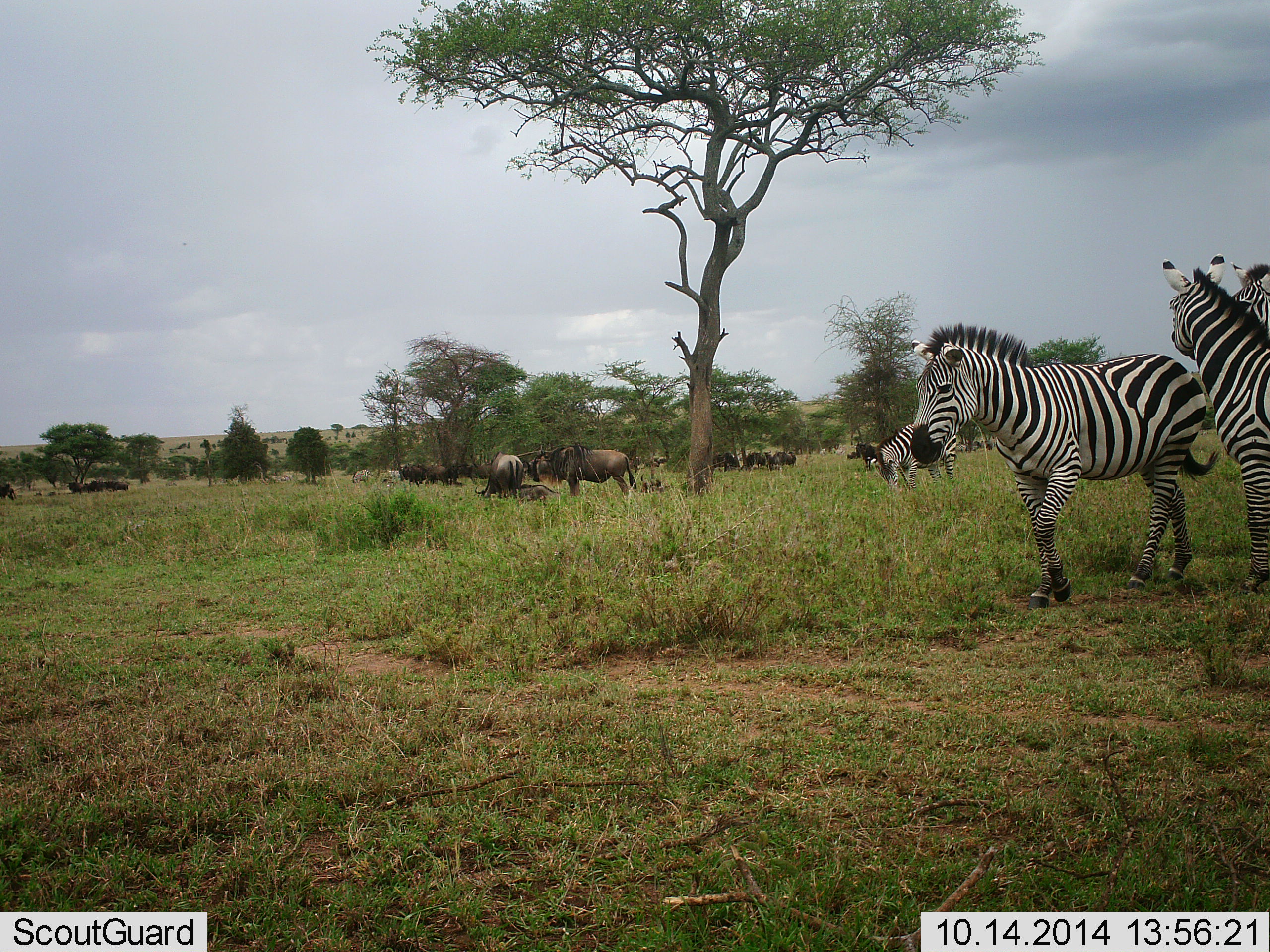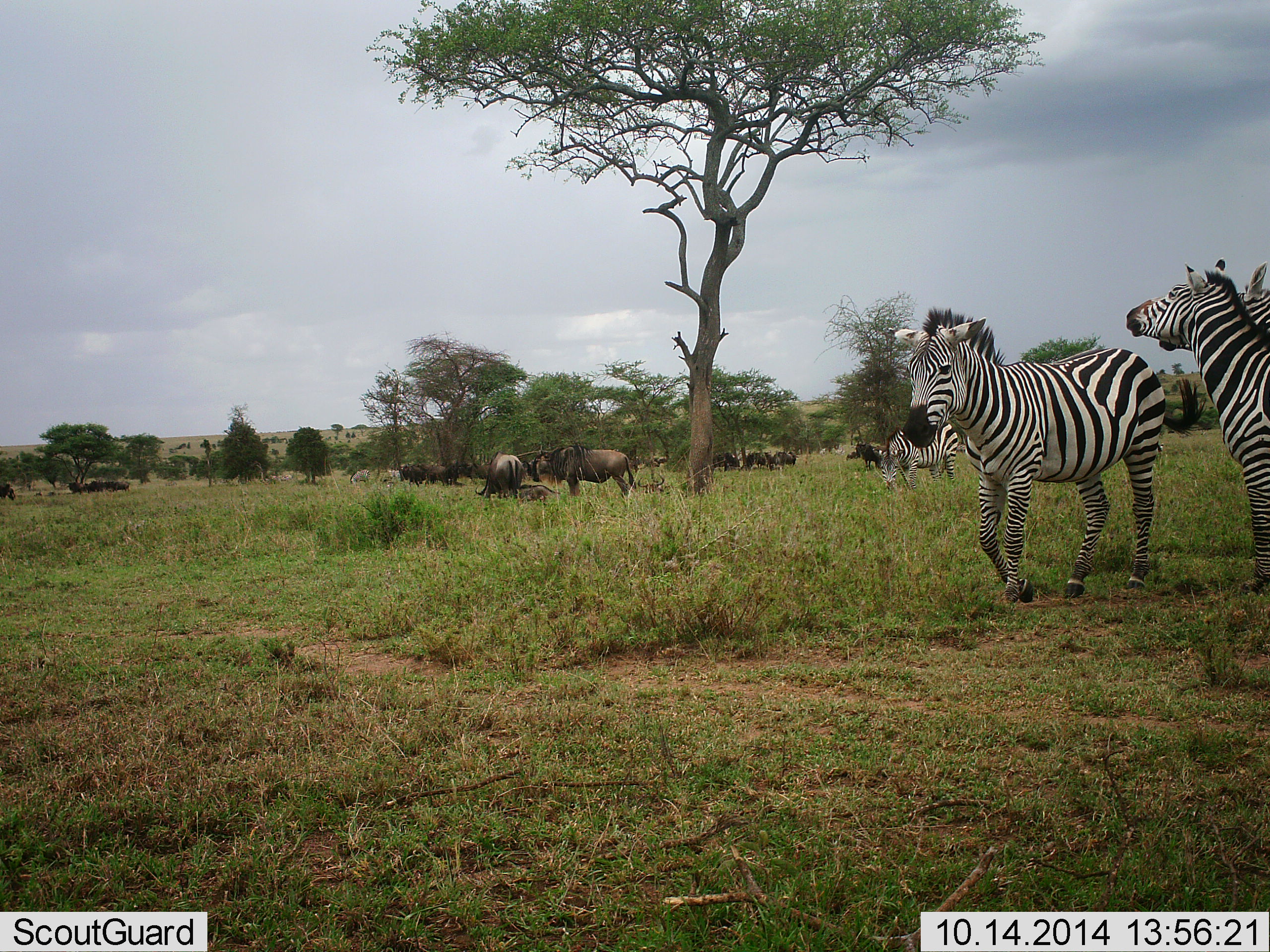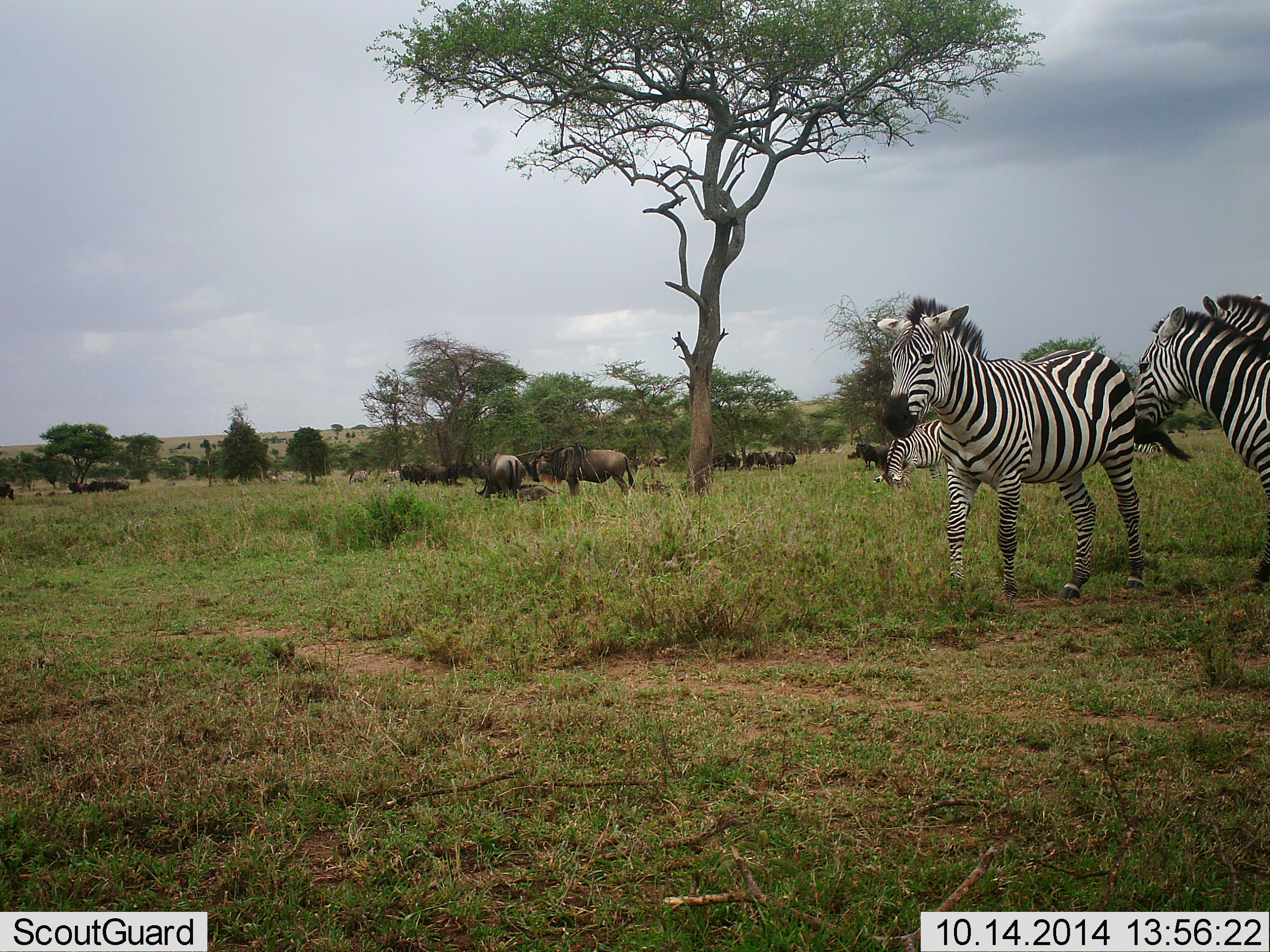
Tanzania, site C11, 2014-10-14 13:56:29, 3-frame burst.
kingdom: Animalia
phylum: Chordata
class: Mammalia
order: Artiodactyla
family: Bovidae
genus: Connochaetes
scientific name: Connochaetes taurinus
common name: blue wildebeest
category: wildebeest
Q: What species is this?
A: Wildebeest (blue wildebeest) (Connochaetes taurinus).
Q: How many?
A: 11-50.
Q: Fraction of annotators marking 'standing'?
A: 80%.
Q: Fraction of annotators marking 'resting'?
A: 10%.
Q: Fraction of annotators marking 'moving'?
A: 0%.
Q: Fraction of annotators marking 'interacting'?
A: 0%.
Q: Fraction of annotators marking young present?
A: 0%.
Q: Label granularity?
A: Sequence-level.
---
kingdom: Animalia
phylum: Chordata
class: Mammalia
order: Perissodactyla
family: Equidae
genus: Equus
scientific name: Equus quagga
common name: plains zebra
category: zebra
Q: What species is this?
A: Zebra (plains zebra) (Equus quagga).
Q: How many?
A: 4.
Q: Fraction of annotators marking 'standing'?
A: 54%.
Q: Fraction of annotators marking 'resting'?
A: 0%.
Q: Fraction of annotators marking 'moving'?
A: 85%.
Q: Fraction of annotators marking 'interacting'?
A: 38%.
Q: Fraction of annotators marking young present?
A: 0%.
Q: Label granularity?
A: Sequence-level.